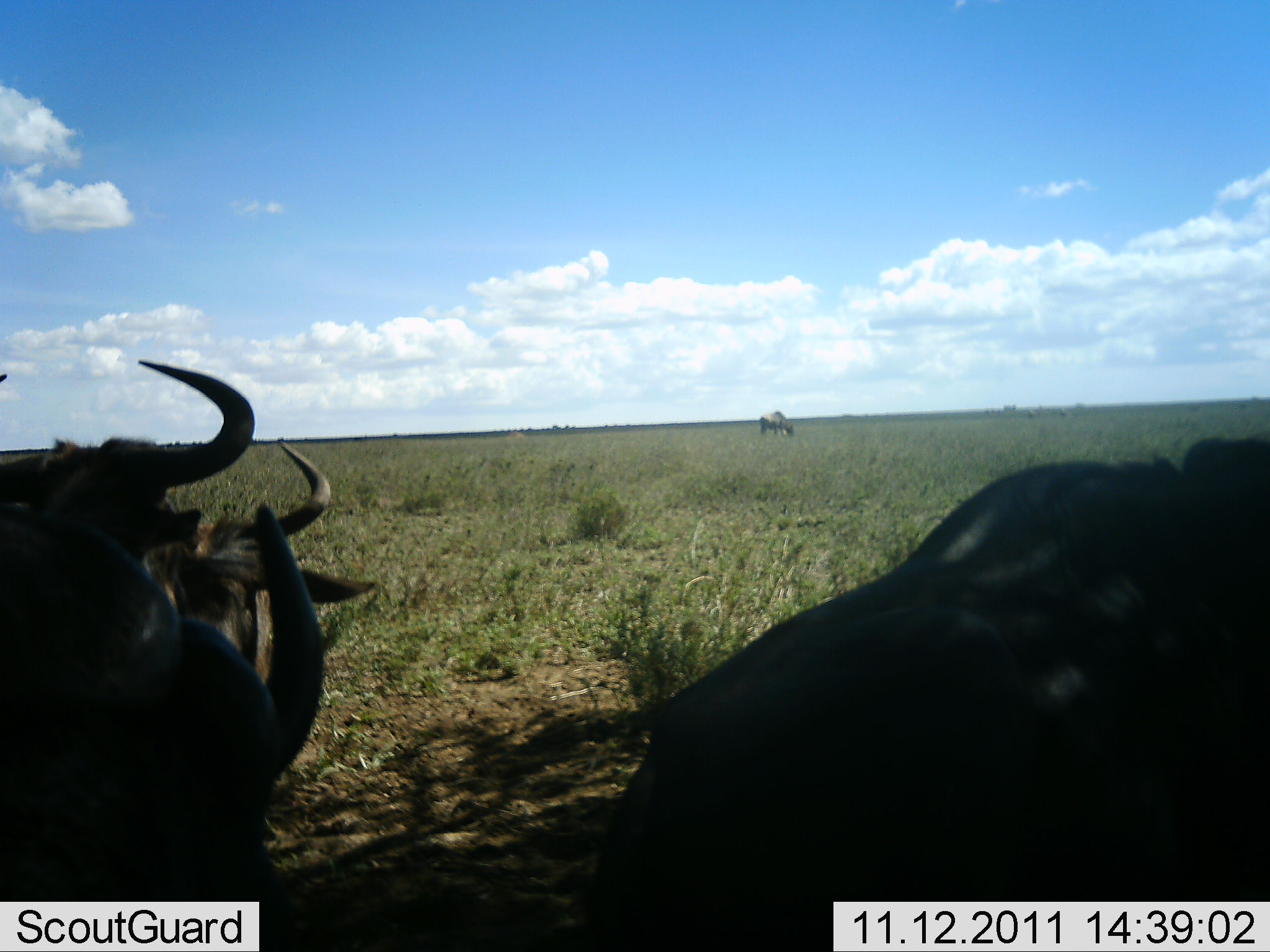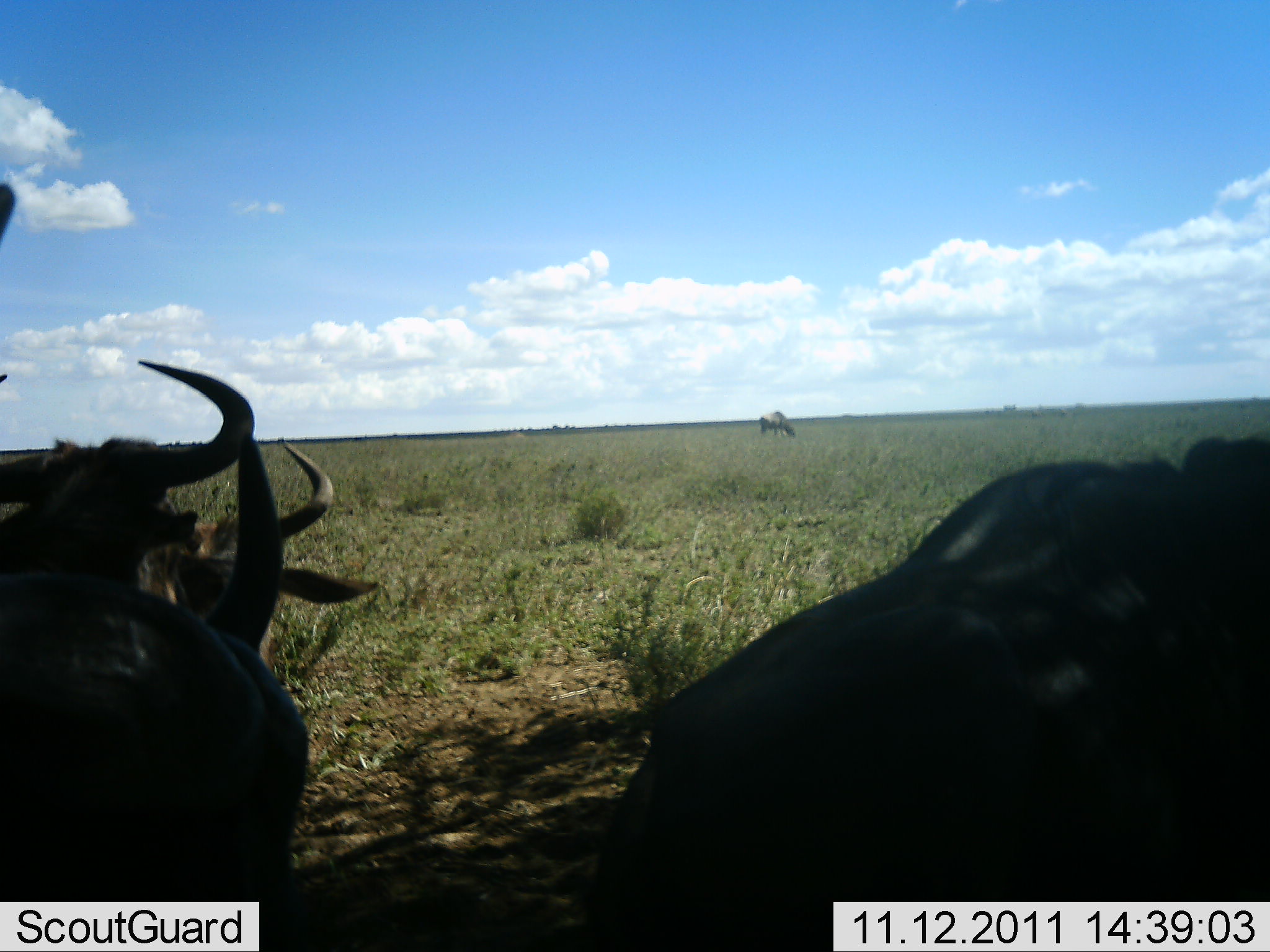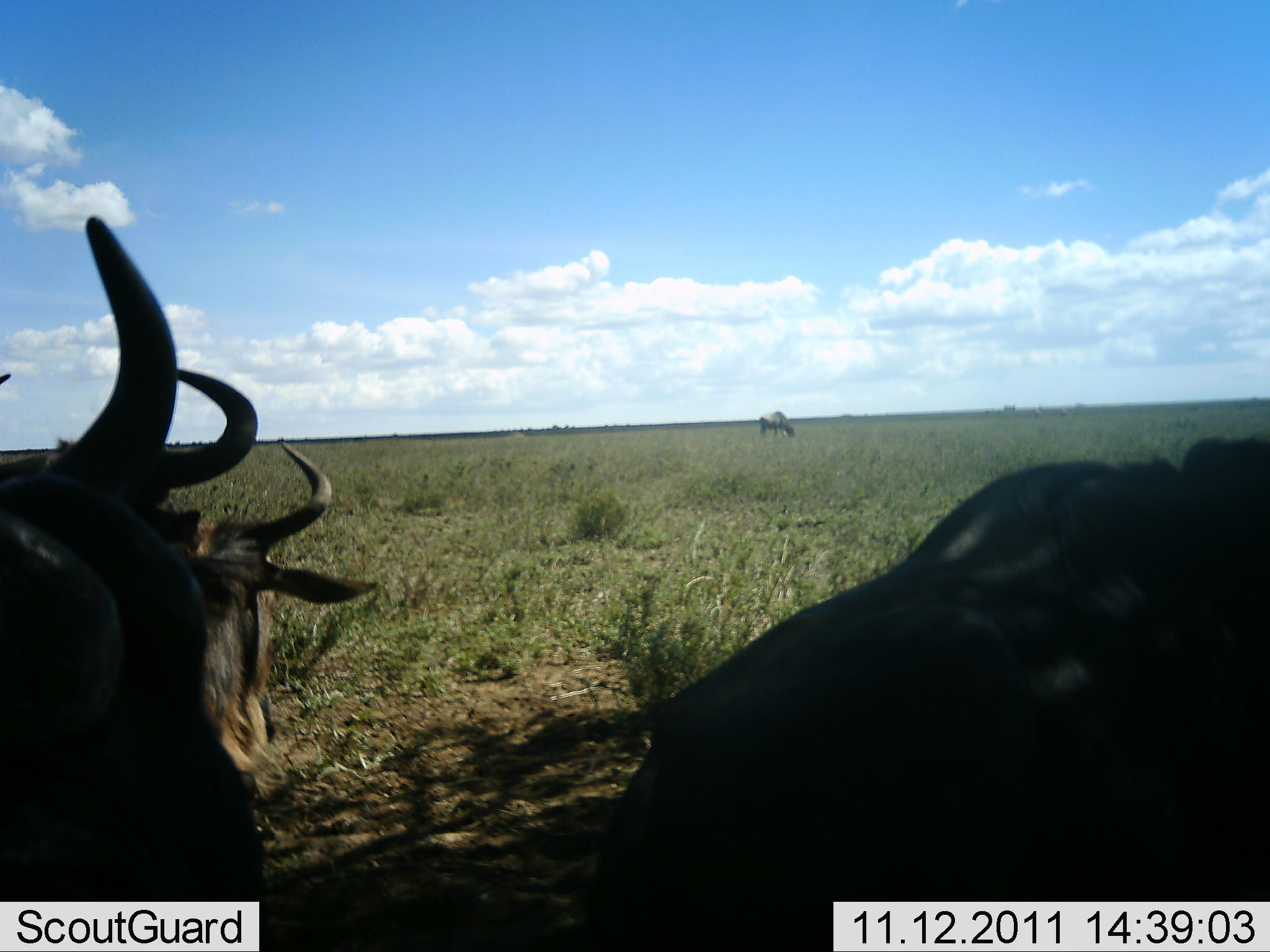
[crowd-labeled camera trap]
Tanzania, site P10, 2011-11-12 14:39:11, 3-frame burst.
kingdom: Animalia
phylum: Chordata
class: Mammalia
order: Artiodactyla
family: Bovidae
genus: Connochaetes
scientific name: Connochaetes taurinus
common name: blue wildebeest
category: wildebeest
Wildebeest (blue wildebeest) (Connochaetes taurinus), count 4. Behavior (volunteer vote fractions): standing 38%, resting 54%, moving 15%, interacting 8%. Young present (vote fraction): 0%. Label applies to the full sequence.